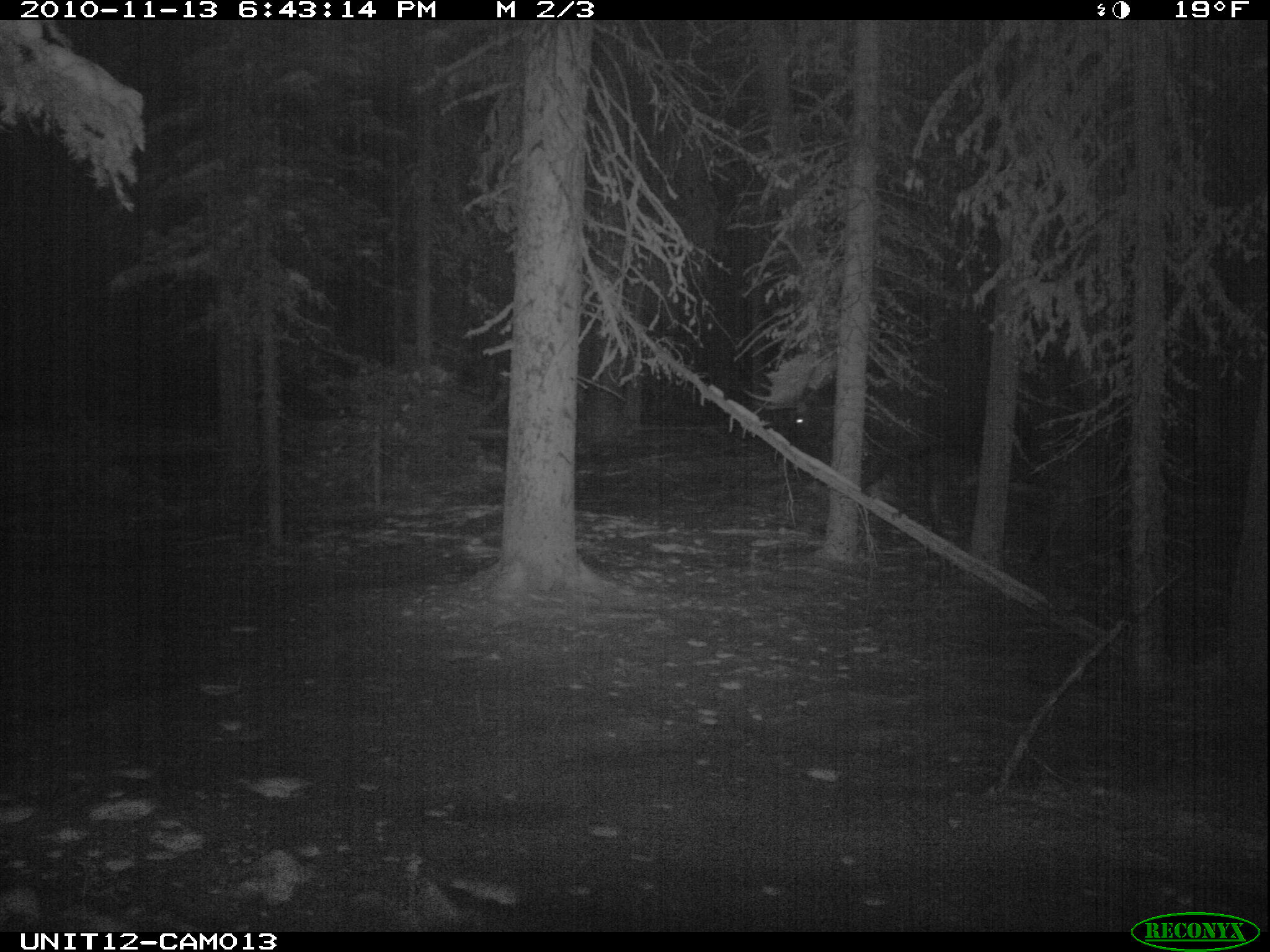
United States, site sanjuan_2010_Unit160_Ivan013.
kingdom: Animalia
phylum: Chordata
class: Mammalia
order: Artiodactyla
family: Cervidae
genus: Alces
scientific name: Alces alces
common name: moose